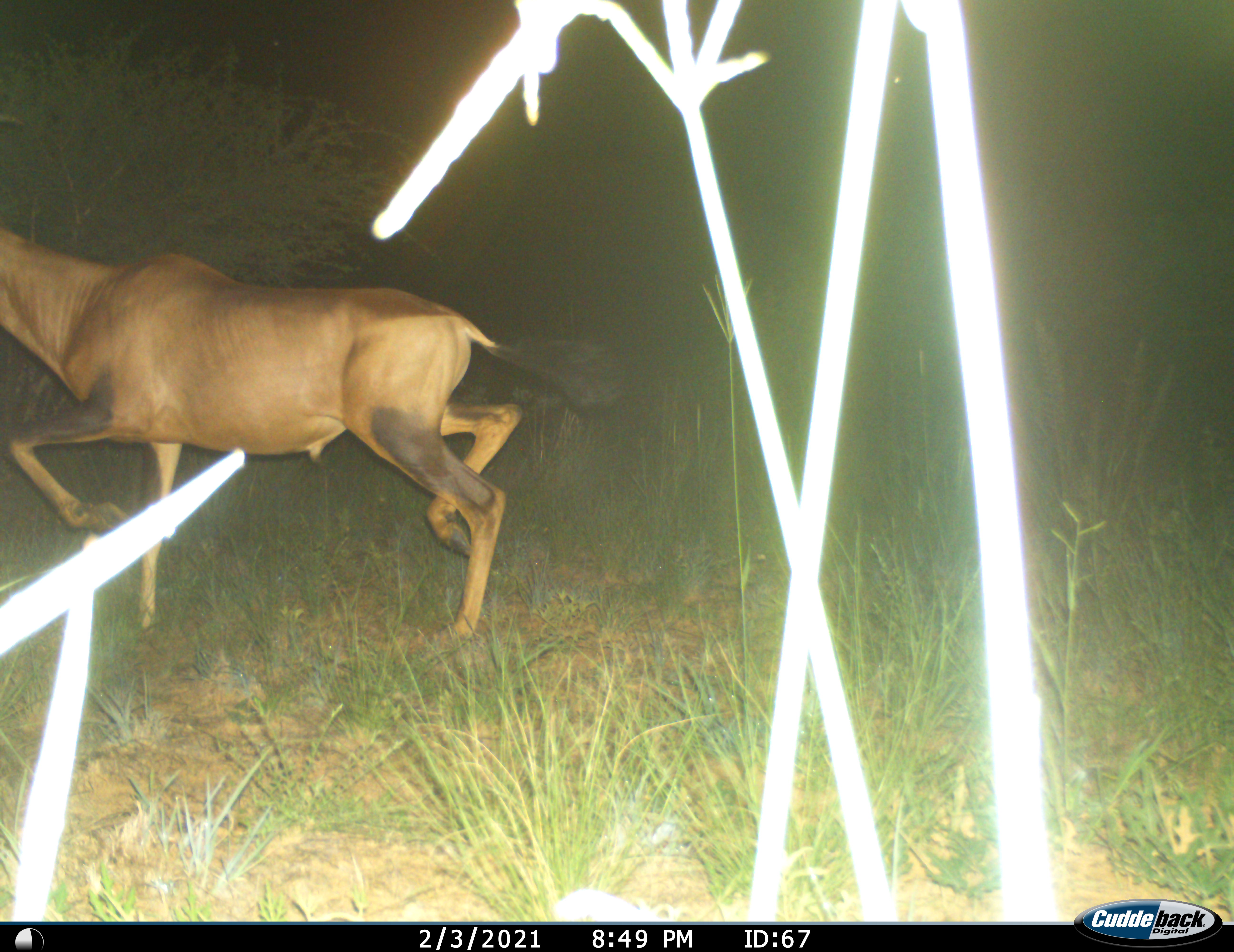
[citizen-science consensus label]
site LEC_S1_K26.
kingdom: Animalia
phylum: Chordata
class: Mammalia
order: Artiodactyla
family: Bovidae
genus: Alcelaphus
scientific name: Alcelaphus buselaphus caama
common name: red hartebeest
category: hartebeestred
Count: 1.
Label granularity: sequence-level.